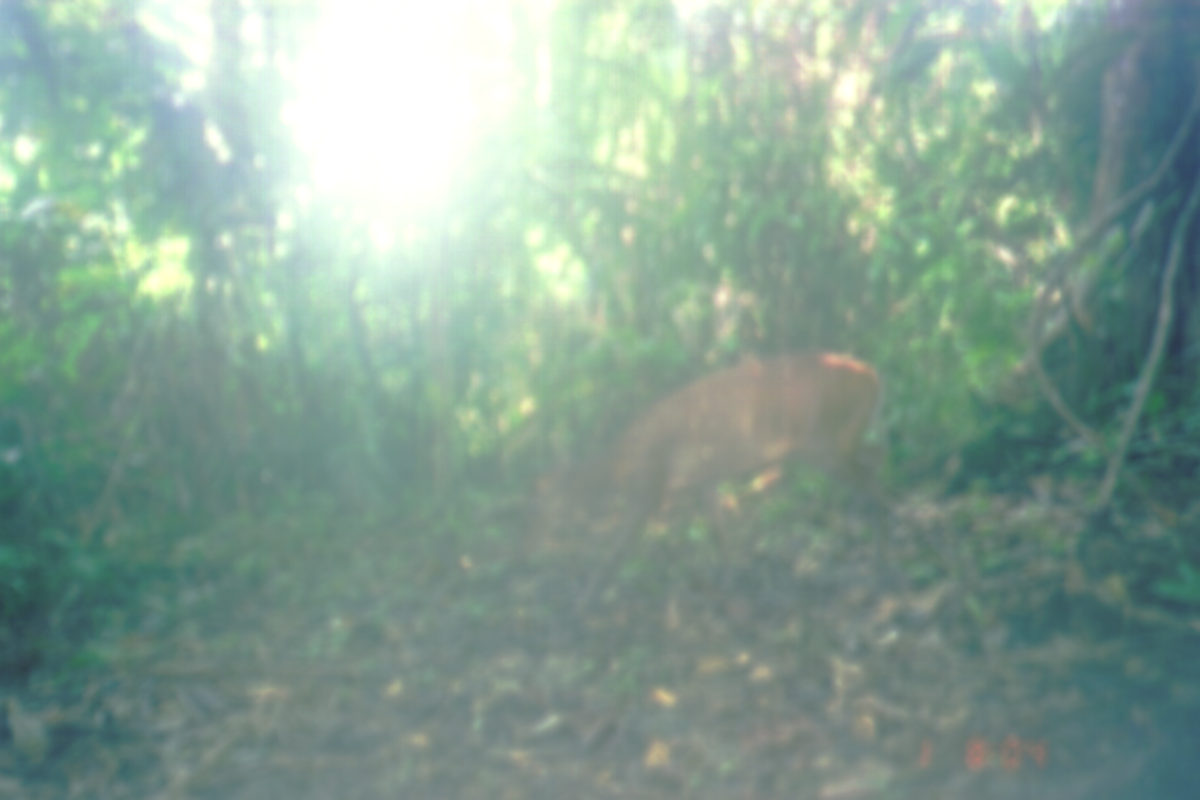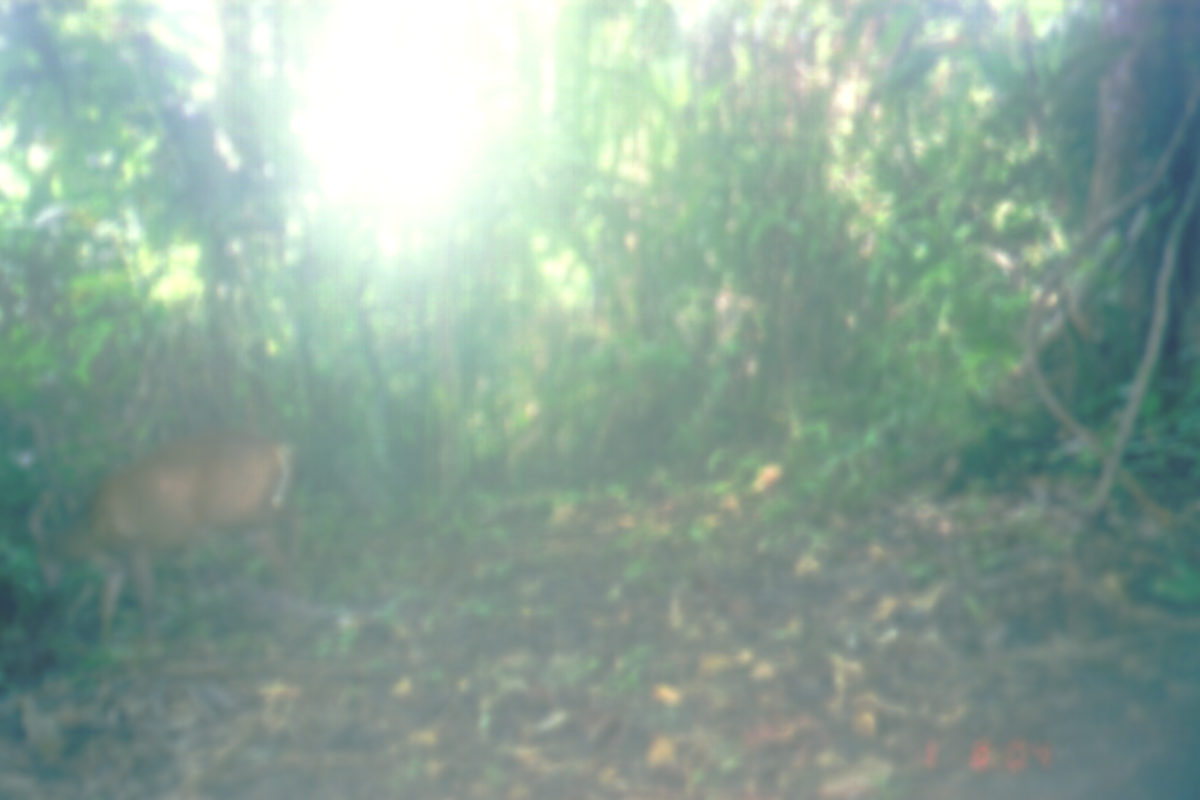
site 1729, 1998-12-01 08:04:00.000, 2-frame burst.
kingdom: Animalia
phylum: Chordata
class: Mammalia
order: Artiodactyla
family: Cervidae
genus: Muntiacus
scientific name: Muntiacus muntjak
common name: southern red muntjac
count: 1